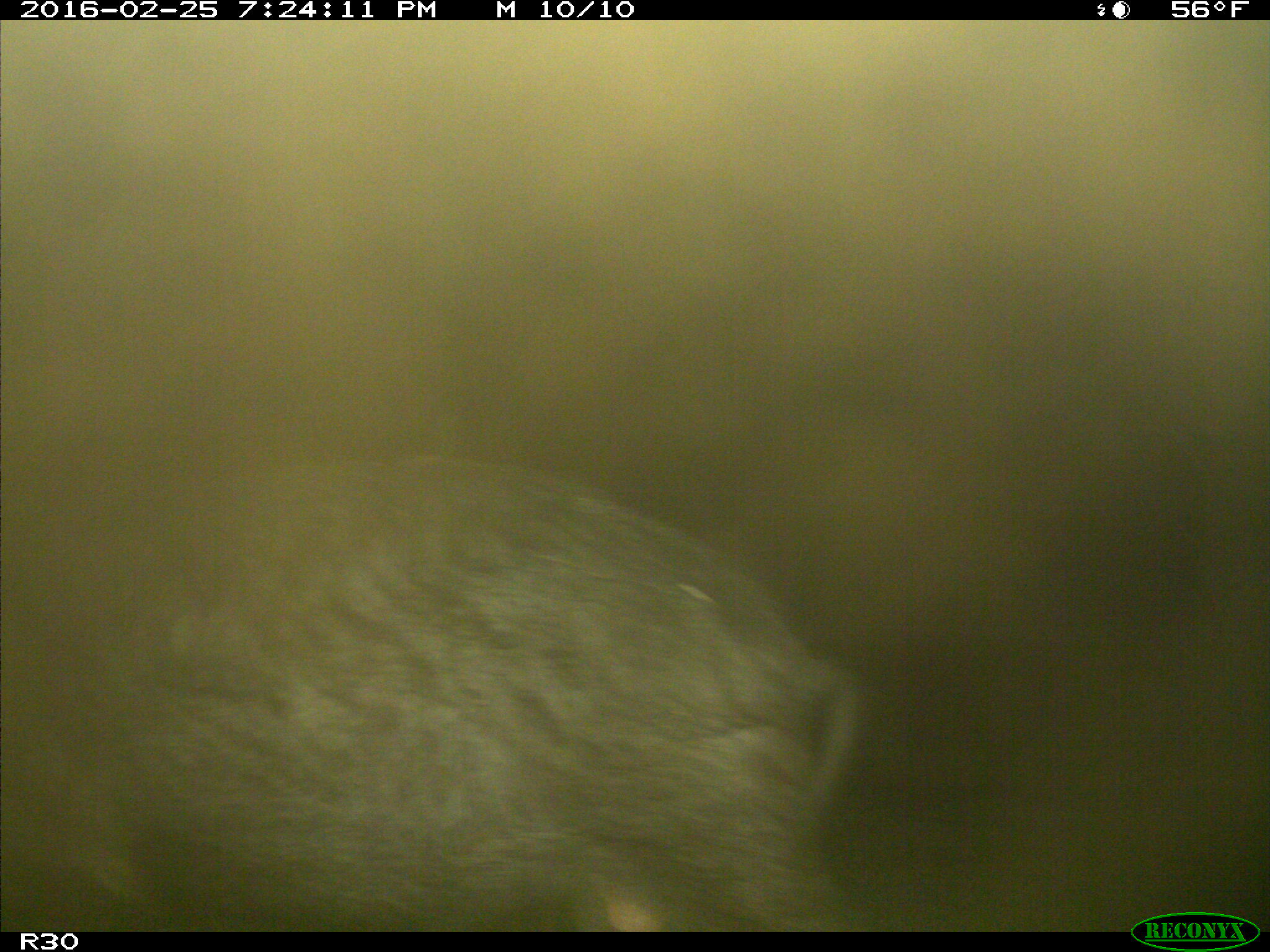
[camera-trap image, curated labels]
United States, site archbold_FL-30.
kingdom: Animalia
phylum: Chordata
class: Mammalia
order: Artiodactyla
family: Suidae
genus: Sus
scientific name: Sus scrofa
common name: wild boar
Sus scrofa (wild boar).